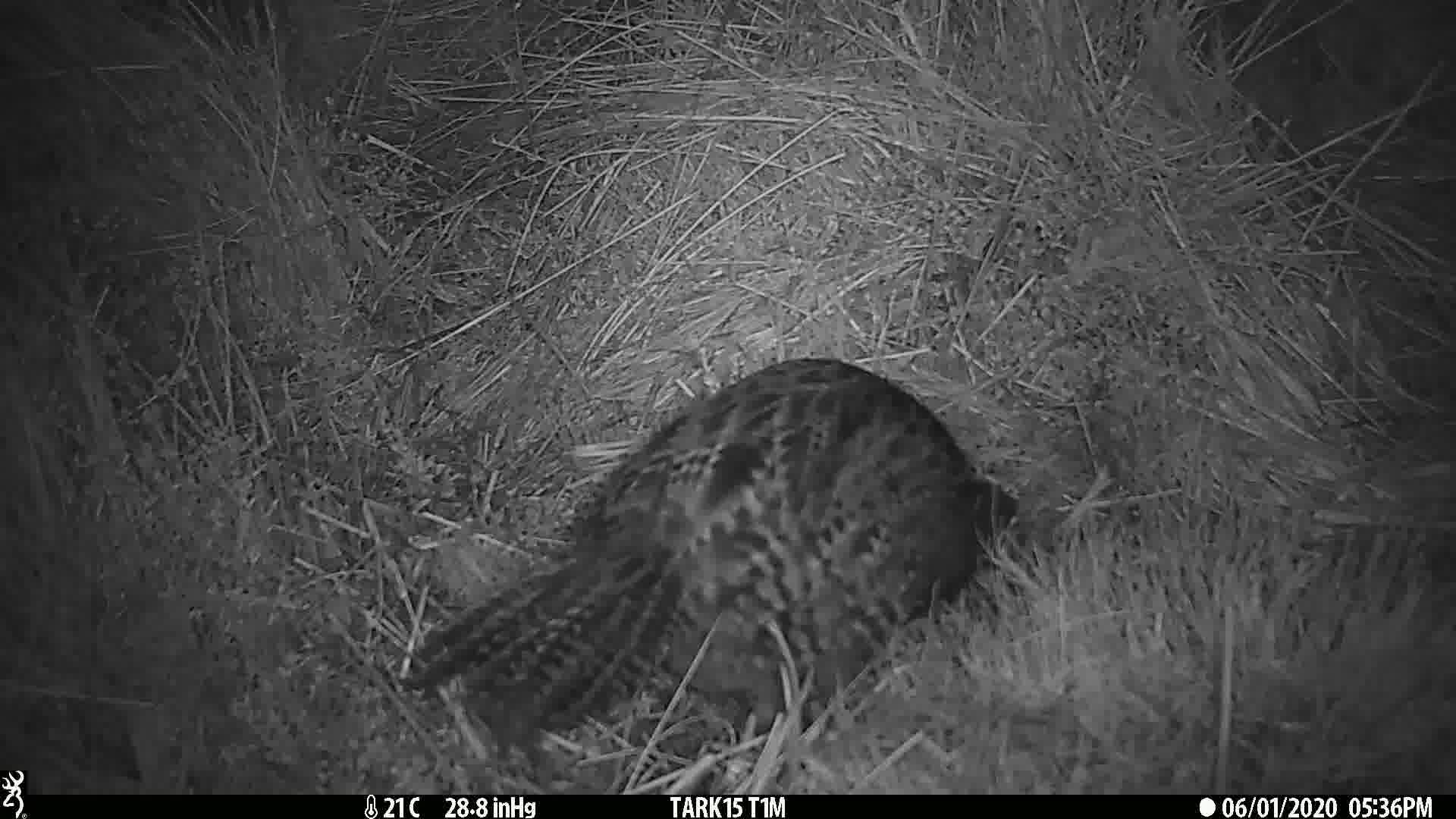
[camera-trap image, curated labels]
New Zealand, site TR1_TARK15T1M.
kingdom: Animalia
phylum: Chordata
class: Aves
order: Gruiformes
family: Rallidae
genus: Gallirallus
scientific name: Gallirallus australis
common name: weka